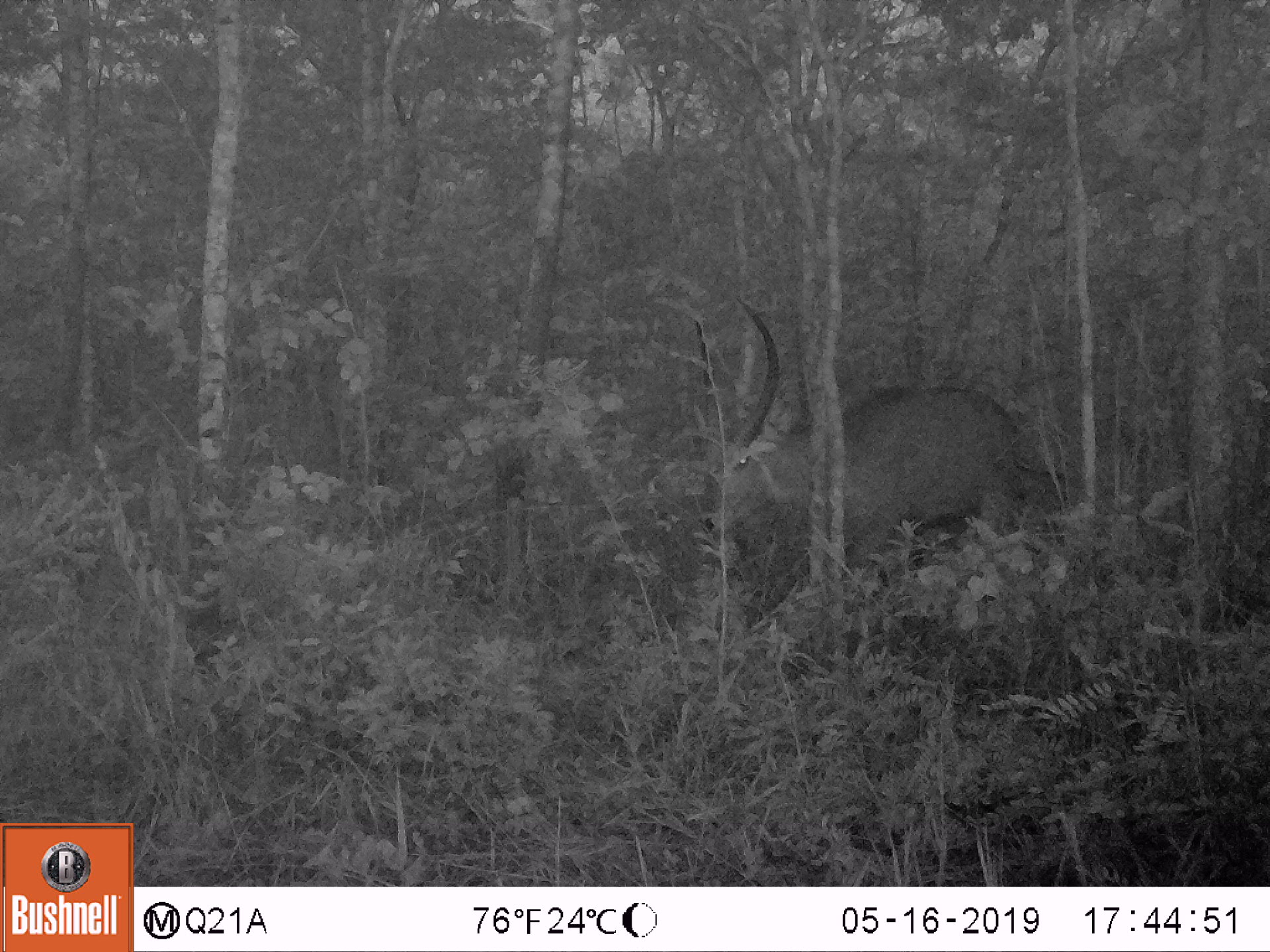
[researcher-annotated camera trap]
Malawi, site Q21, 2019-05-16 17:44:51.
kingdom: Animalia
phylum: Chordata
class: Mammalia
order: Artiodactyla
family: Bovidae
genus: Kobus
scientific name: Kobus ellipsiprymnus ellipsiprymnus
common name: common waterbuck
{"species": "common waterbuck (Kobus ellipsiprymnus ellipsiprymnus)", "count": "1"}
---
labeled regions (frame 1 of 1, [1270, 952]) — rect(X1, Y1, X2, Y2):
common waterbuck: rect(663, 281, 1071, 623)